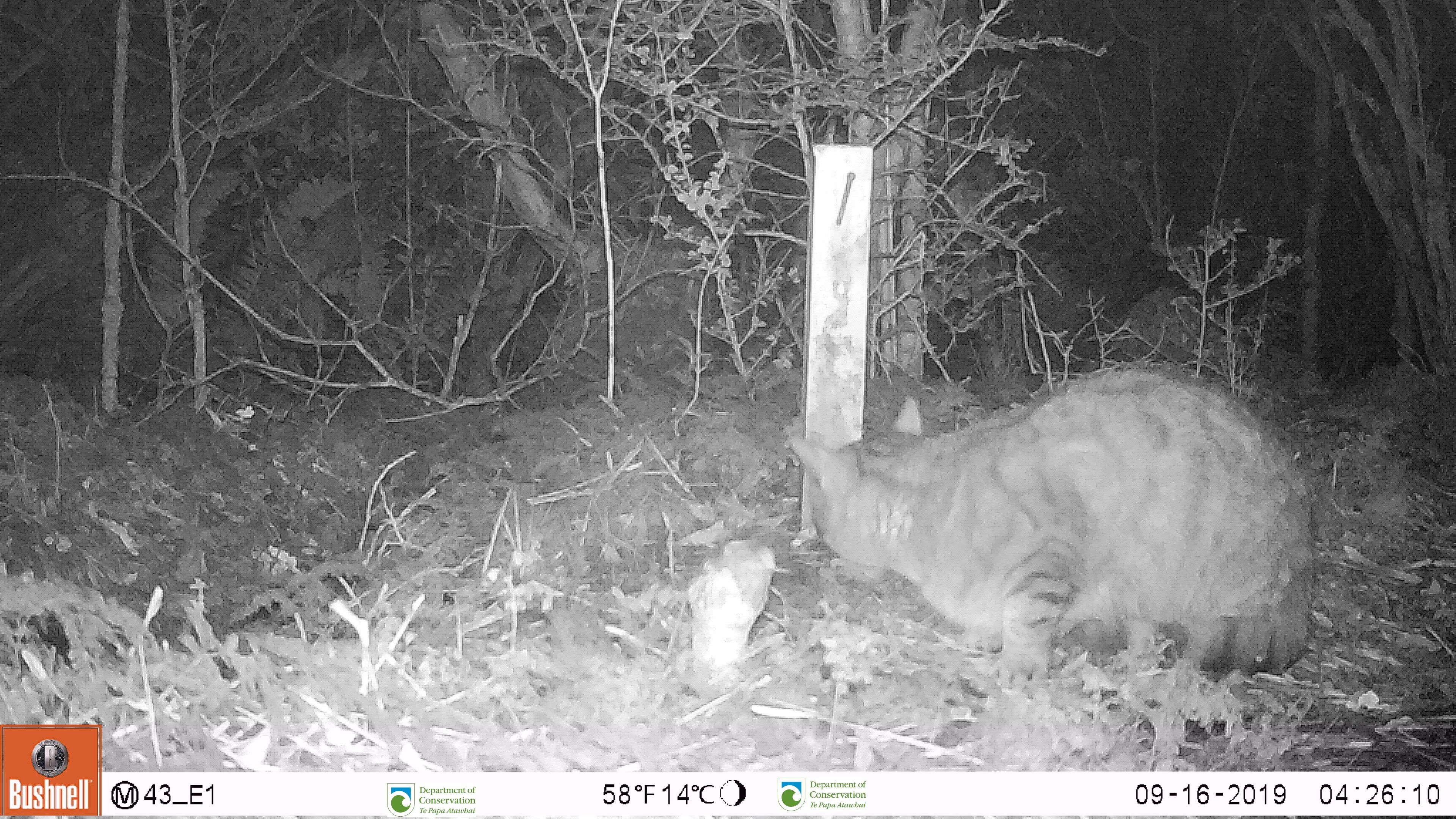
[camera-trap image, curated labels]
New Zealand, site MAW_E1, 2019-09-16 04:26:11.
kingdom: Animalia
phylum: Chordata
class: Mammalia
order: Carnivora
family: Felidae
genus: Felis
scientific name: Felis catus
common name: domestic cat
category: cat